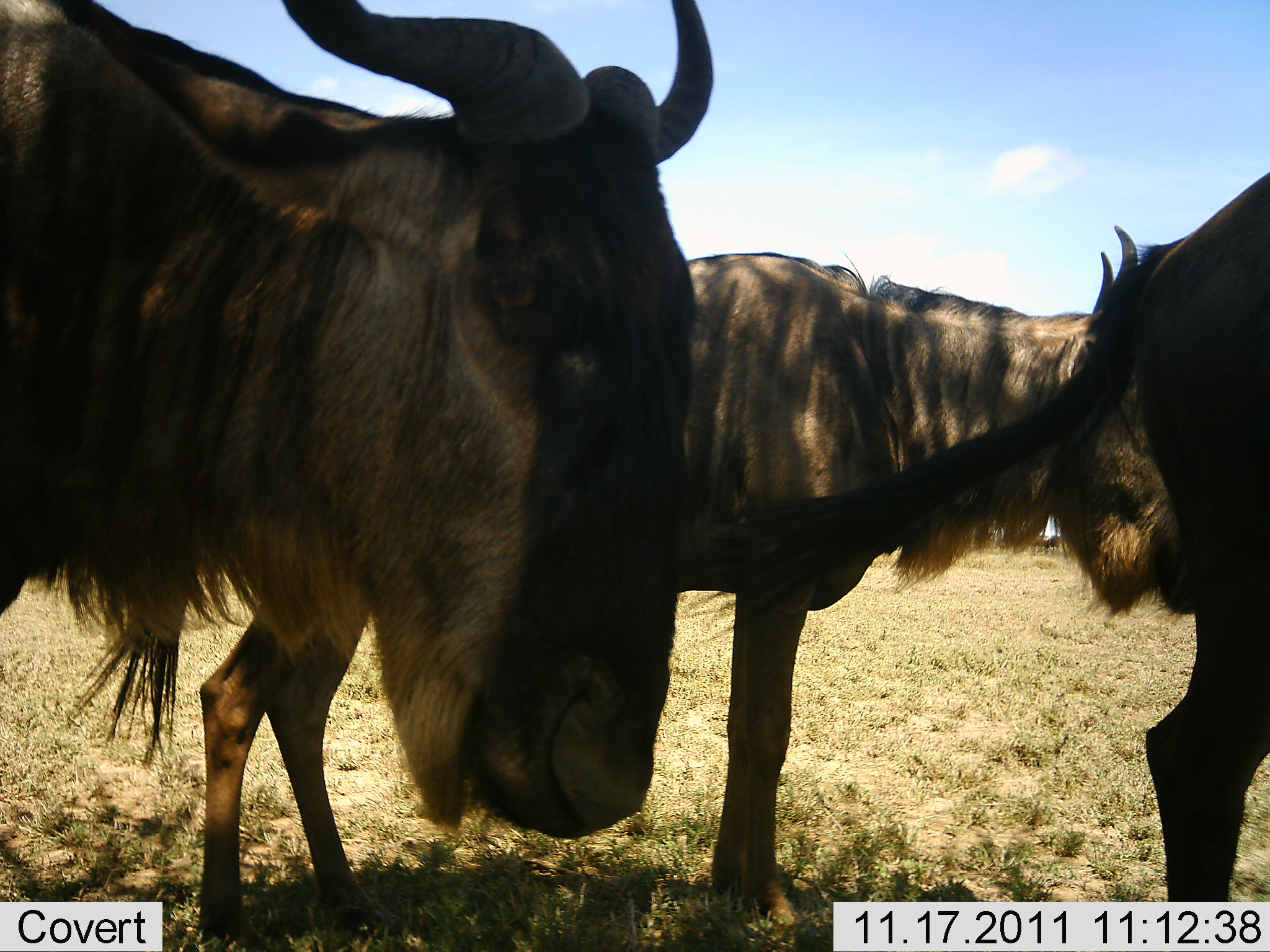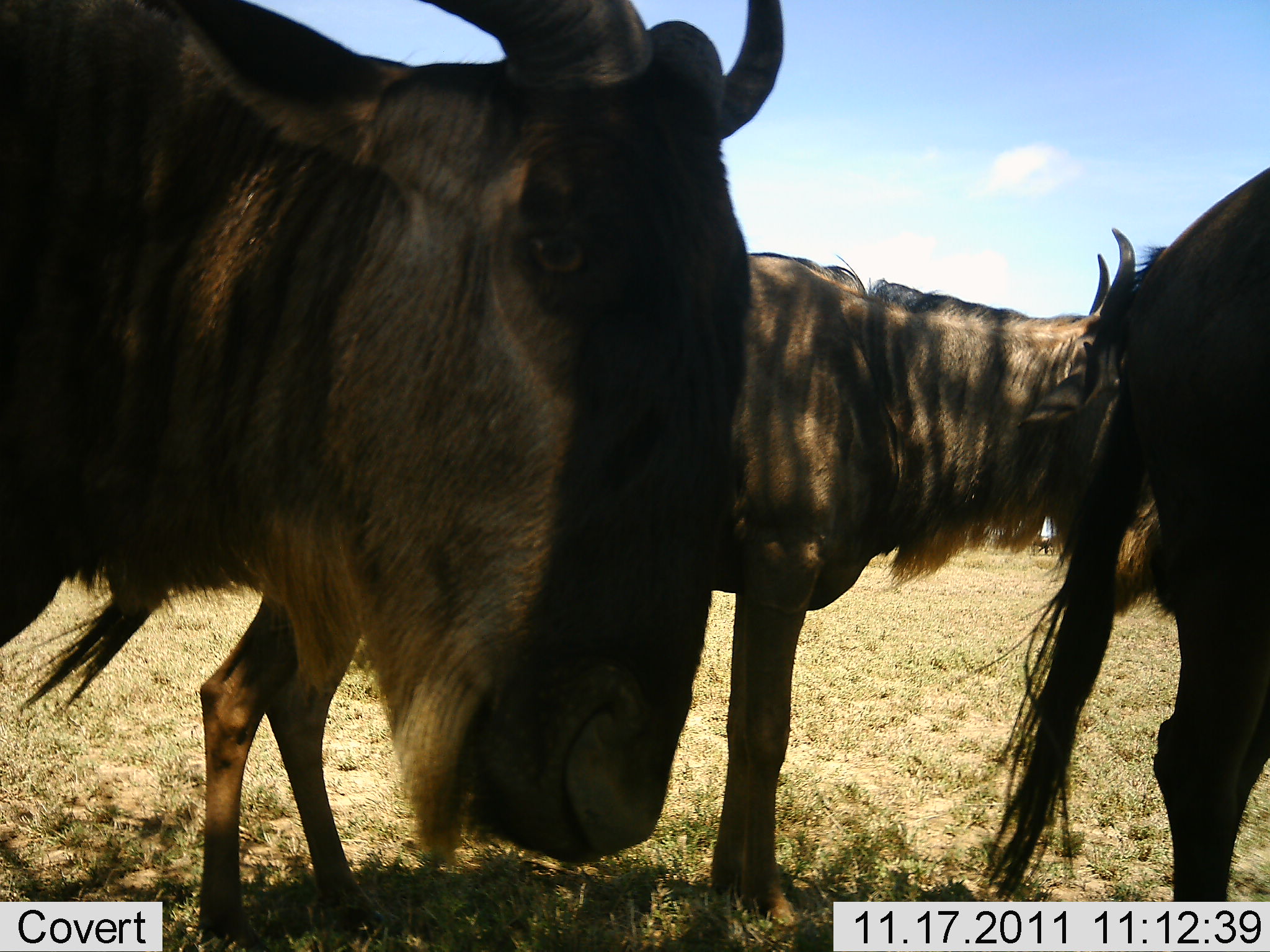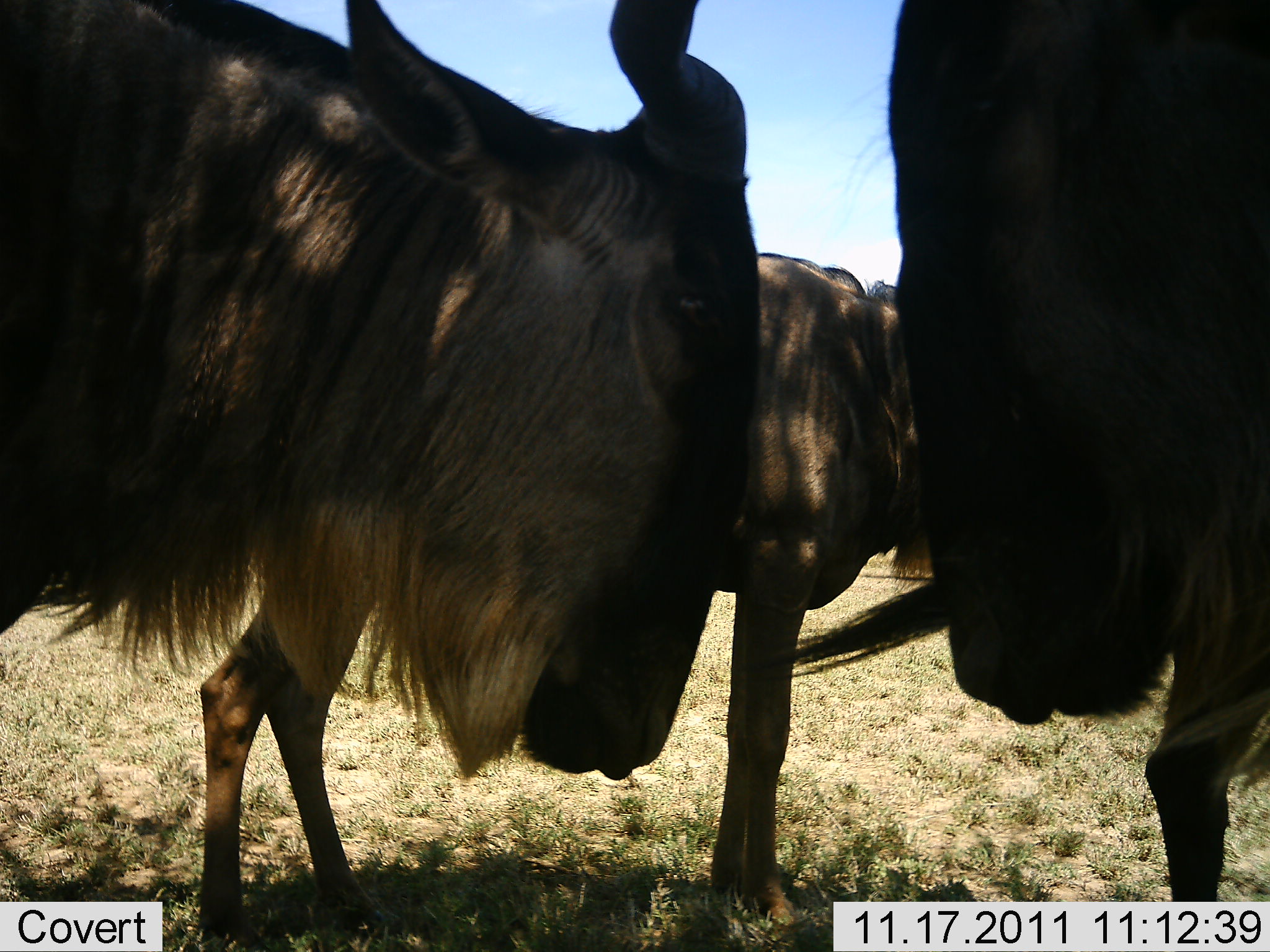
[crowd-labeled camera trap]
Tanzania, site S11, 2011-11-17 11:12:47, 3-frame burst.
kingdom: Animalia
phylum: Chordata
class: Mammalia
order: Artiodactyla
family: Bovidae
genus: Connochaetes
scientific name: Connochaetes taurinus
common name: blue wildebeest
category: wildebeest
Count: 3.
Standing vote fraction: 83%.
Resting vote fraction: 0%.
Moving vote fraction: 17%.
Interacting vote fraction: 17%.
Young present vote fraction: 0%.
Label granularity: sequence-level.